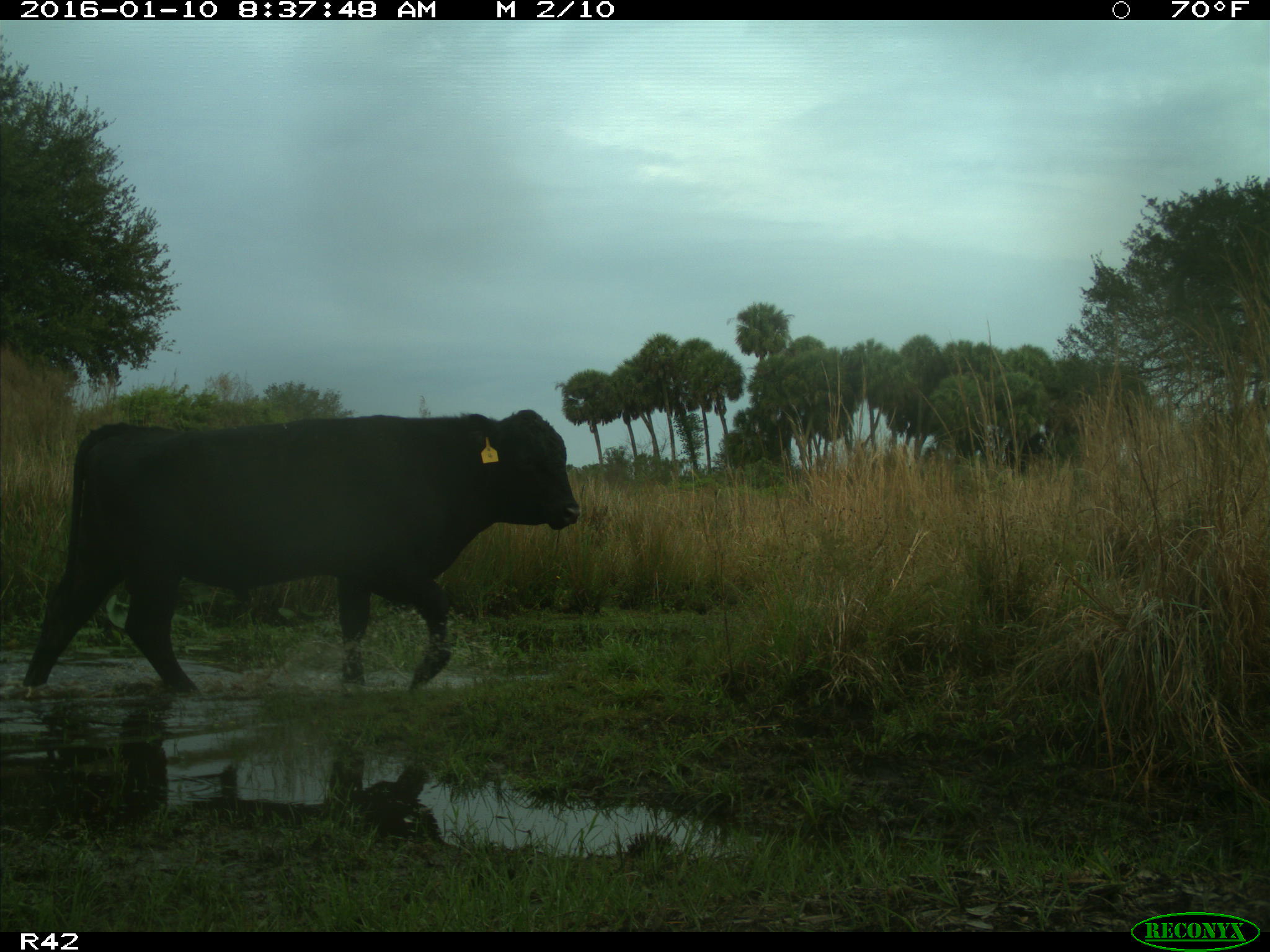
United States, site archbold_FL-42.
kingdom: Animalia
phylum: Chordata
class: Mammalia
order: Artiodactyla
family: Bovidae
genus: Bos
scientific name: Bos taurus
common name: domestic cow